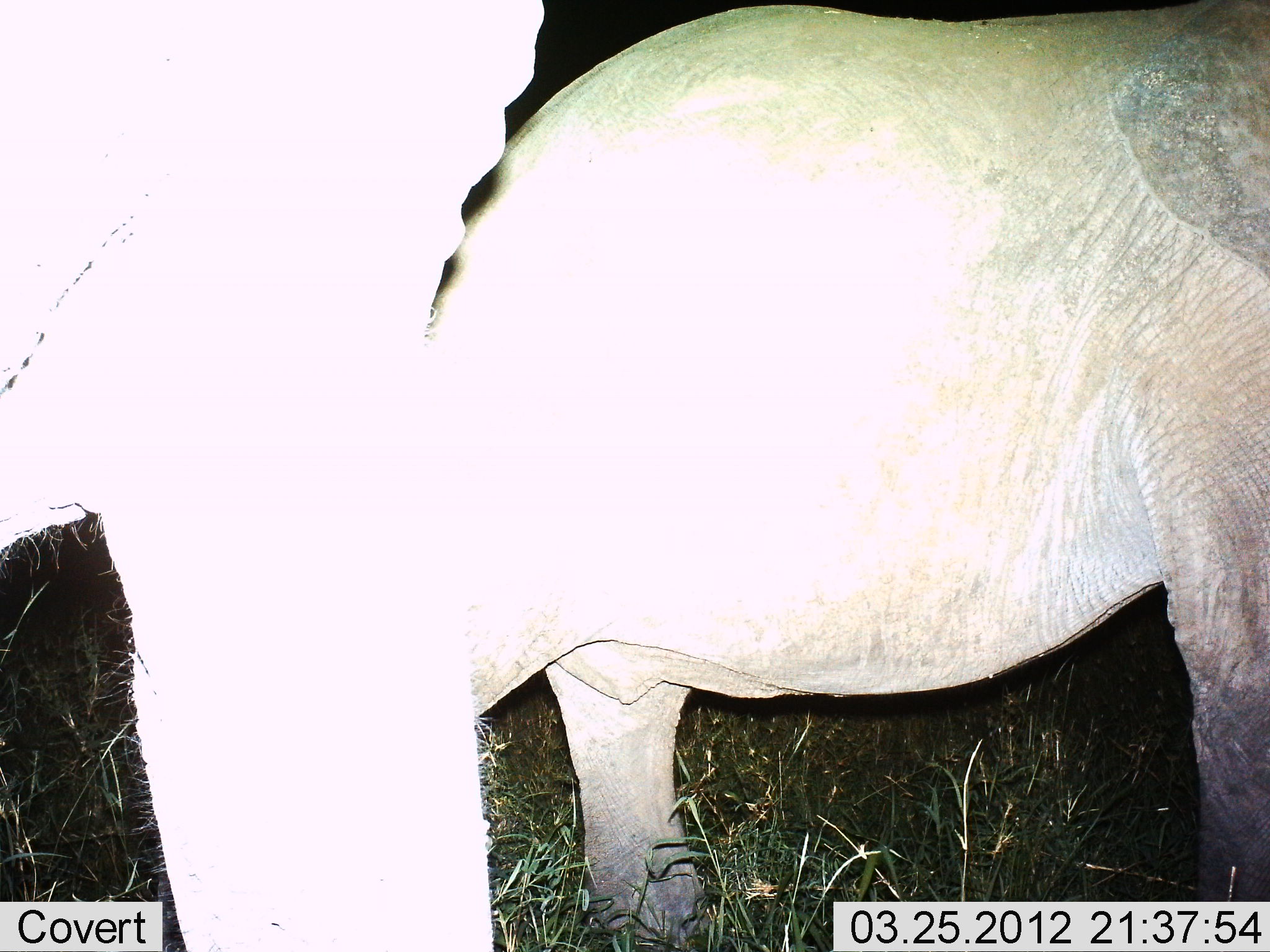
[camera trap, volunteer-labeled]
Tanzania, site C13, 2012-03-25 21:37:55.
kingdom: Animalia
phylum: Chordata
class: Mammalia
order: Proboscidea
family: Elephantidae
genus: Loxodonta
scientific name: Loxodonta africana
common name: african bush elephant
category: elephant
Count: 2.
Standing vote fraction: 37%.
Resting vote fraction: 0%.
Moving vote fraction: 68%.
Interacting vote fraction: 0%.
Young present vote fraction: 37%.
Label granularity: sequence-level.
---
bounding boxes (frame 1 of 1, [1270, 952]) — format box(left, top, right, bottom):
animal: box(409, 0, 1269, 950); box(0, 0, 548, 950)